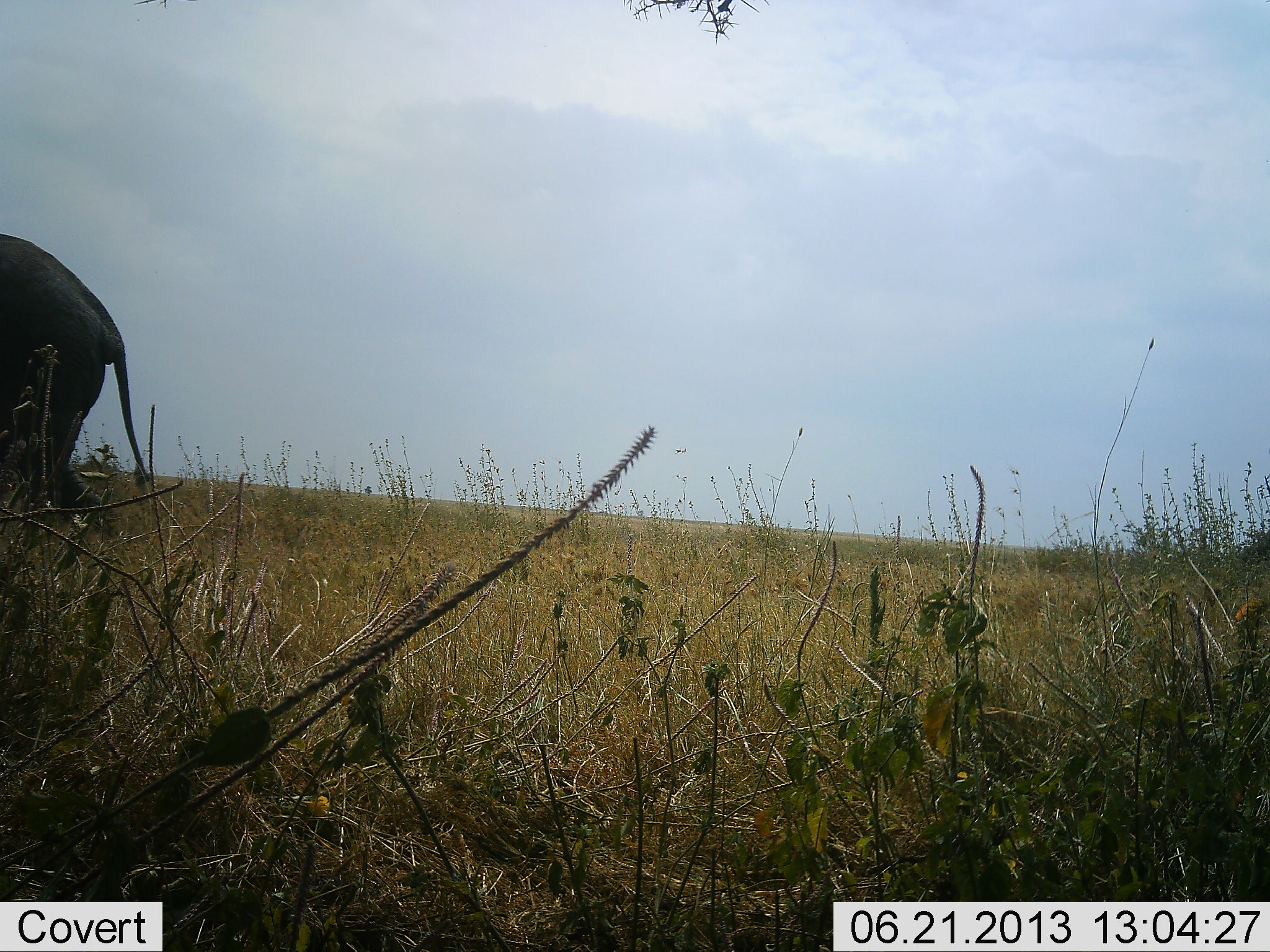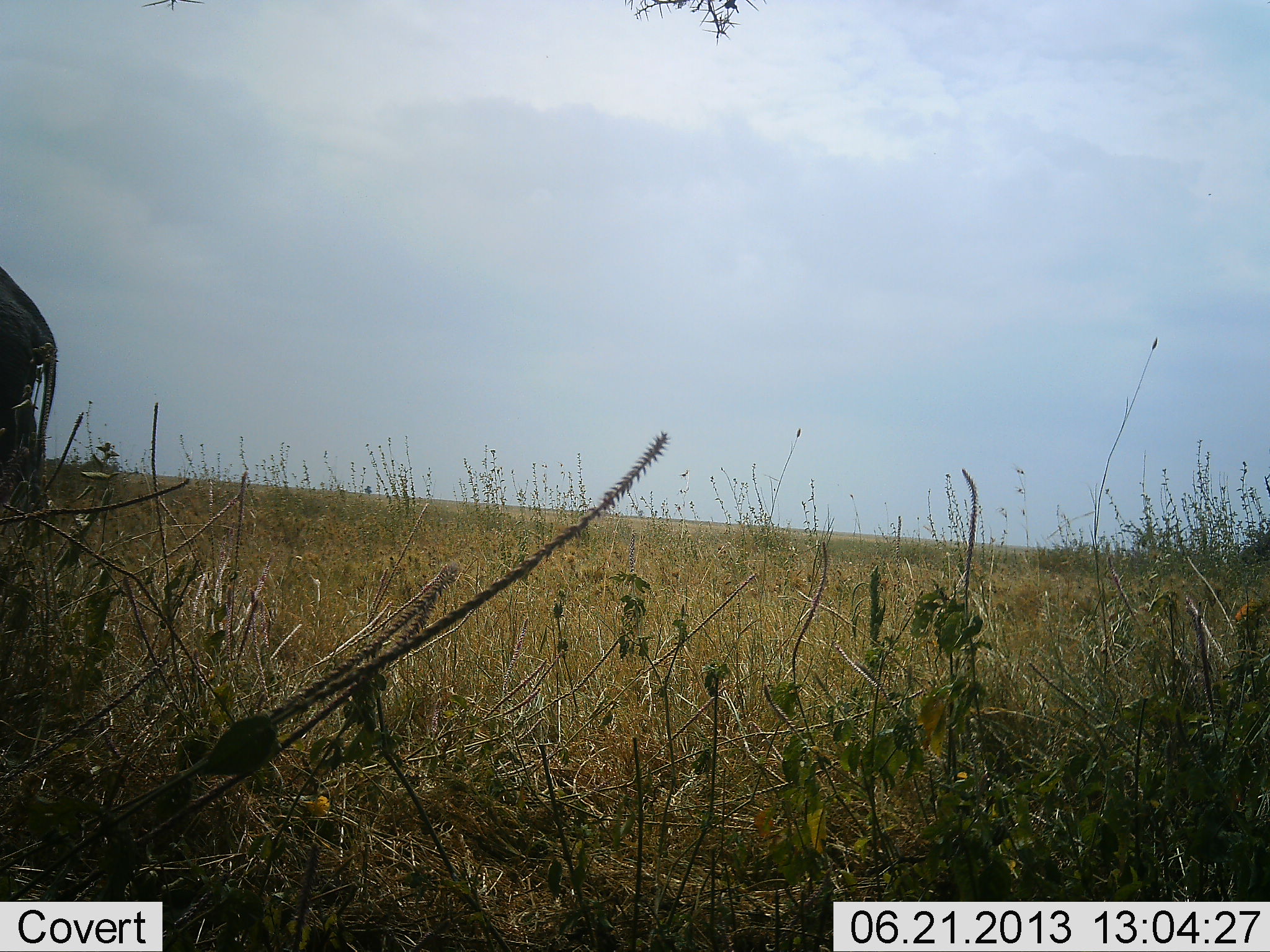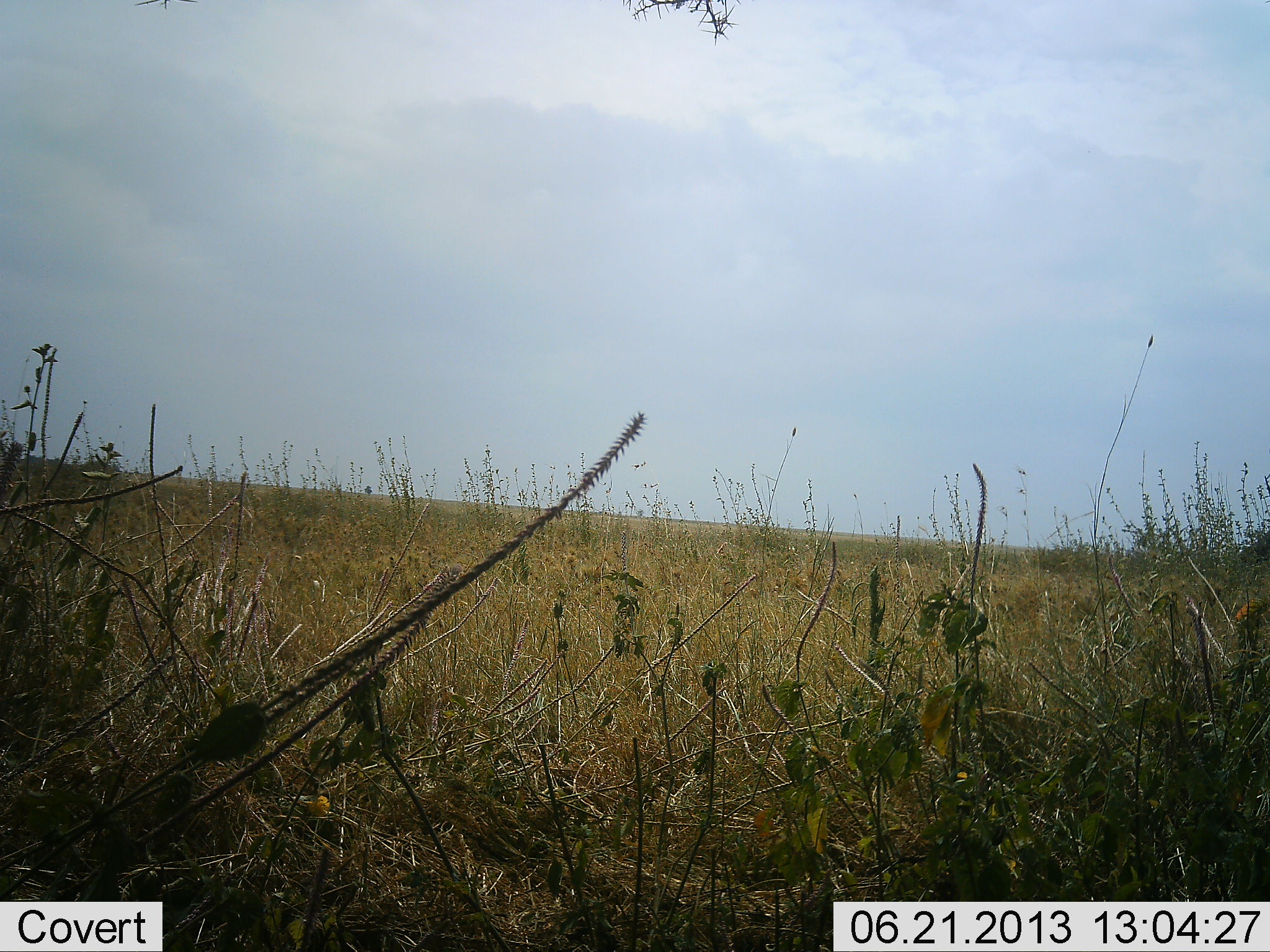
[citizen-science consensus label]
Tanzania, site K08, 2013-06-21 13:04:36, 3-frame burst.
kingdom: Animalia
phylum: Chordata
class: Mammalia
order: Proboscidea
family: Elephantidae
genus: Loxodonta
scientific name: Loxodonta africana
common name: african bush elephant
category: elephant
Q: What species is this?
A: Elephant (african bush elephant) (Loxodonta africana).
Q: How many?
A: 1.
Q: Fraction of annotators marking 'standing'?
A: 0%.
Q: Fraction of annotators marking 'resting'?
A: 0%.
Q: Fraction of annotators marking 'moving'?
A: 100%.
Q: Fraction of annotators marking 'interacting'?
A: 0%.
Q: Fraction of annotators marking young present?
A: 10%.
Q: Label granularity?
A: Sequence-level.